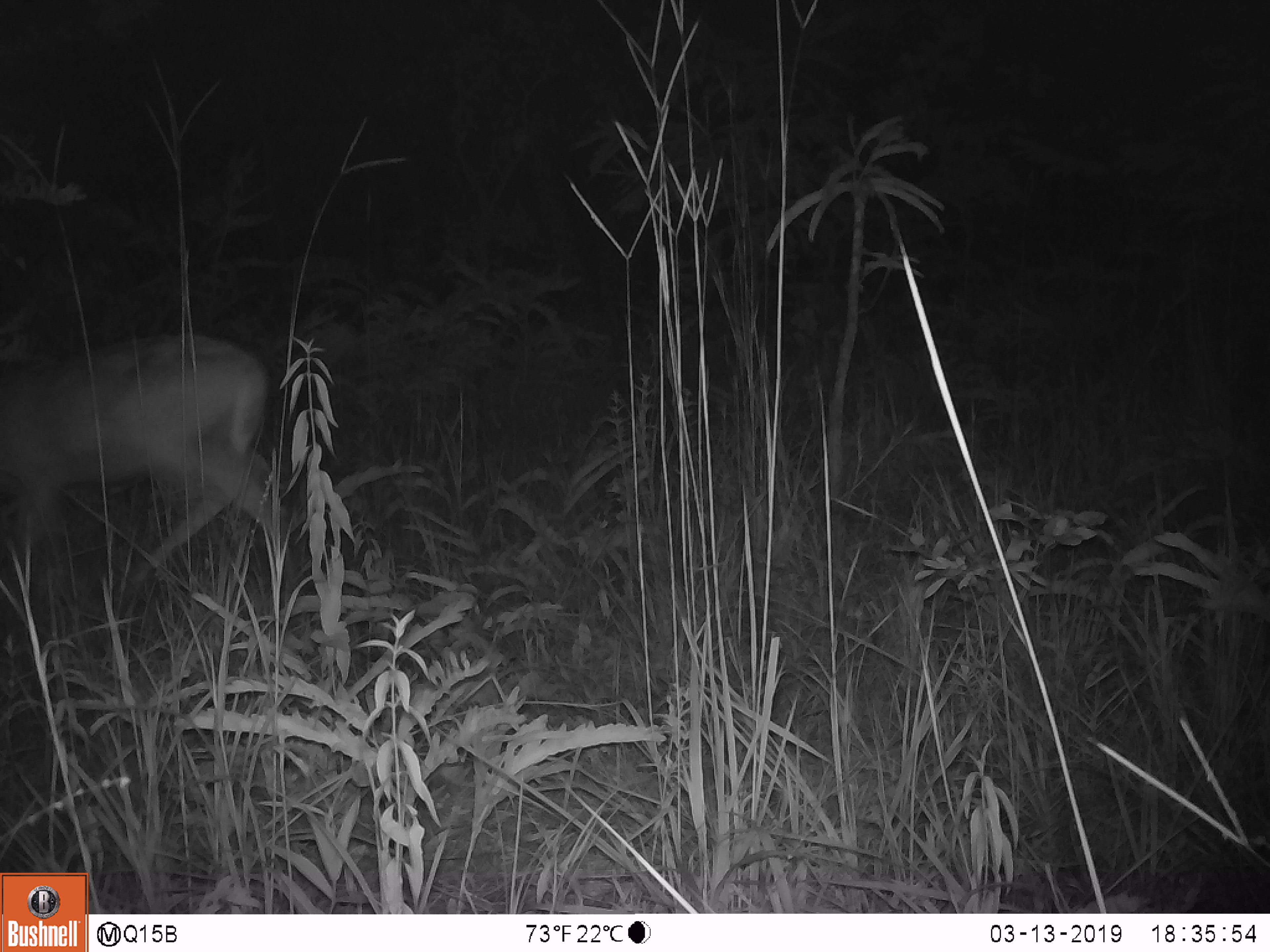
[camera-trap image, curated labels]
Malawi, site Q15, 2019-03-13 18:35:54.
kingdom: Animalia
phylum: Chordata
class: Mammalia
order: Artiodactyla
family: Bovidae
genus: Redunca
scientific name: Redunca arundinum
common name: southern reedbuck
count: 1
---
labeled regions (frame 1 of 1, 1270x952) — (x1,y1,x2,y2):
southern reedbuck: (0,316,305,596)